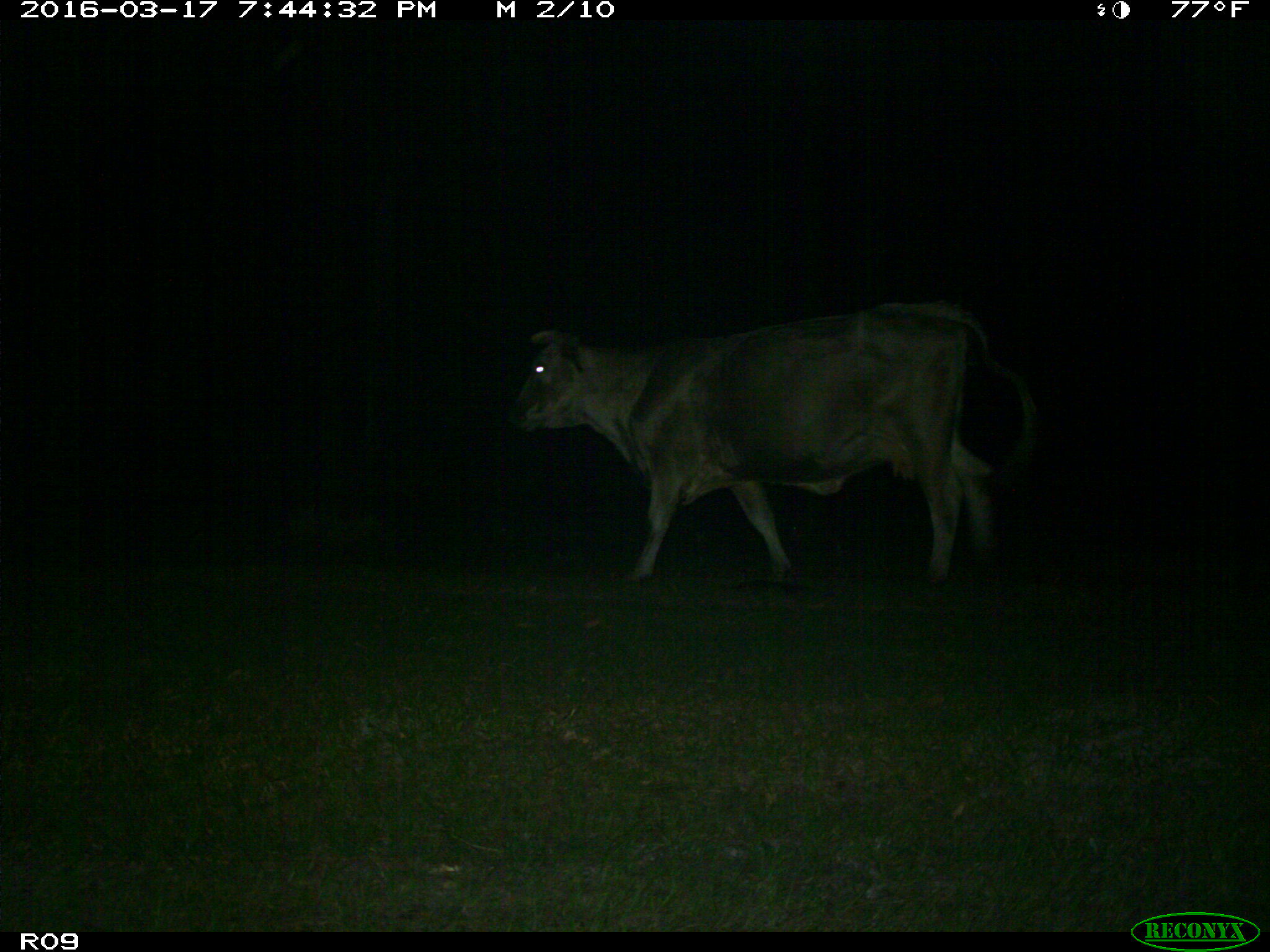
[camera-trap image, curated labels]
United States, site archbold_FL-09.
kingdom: Animalia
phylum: Chordata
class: Mammalia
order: Artiodactyla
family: Bovidae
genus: Bos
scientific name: Bos taurus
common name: domestic cow